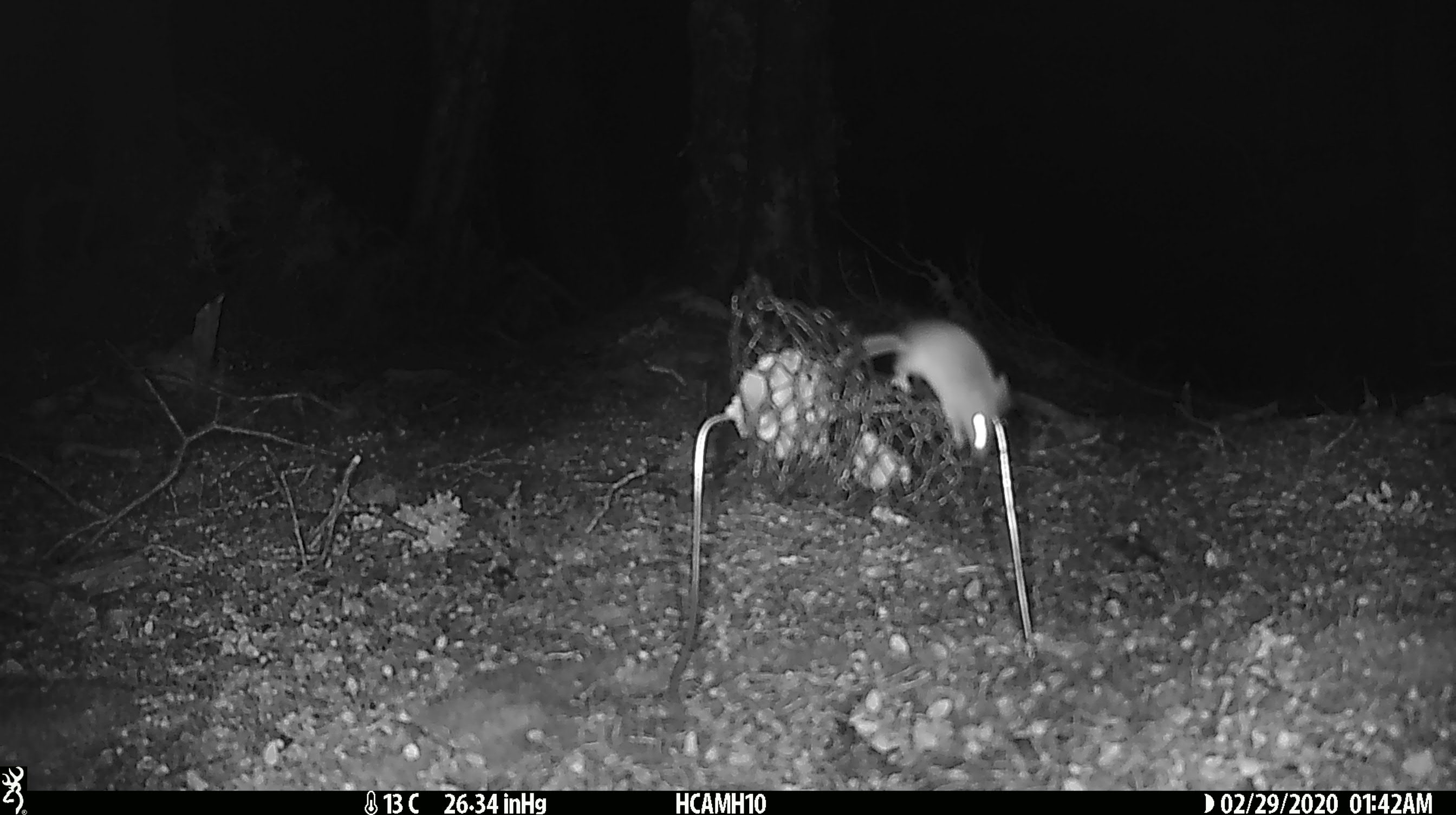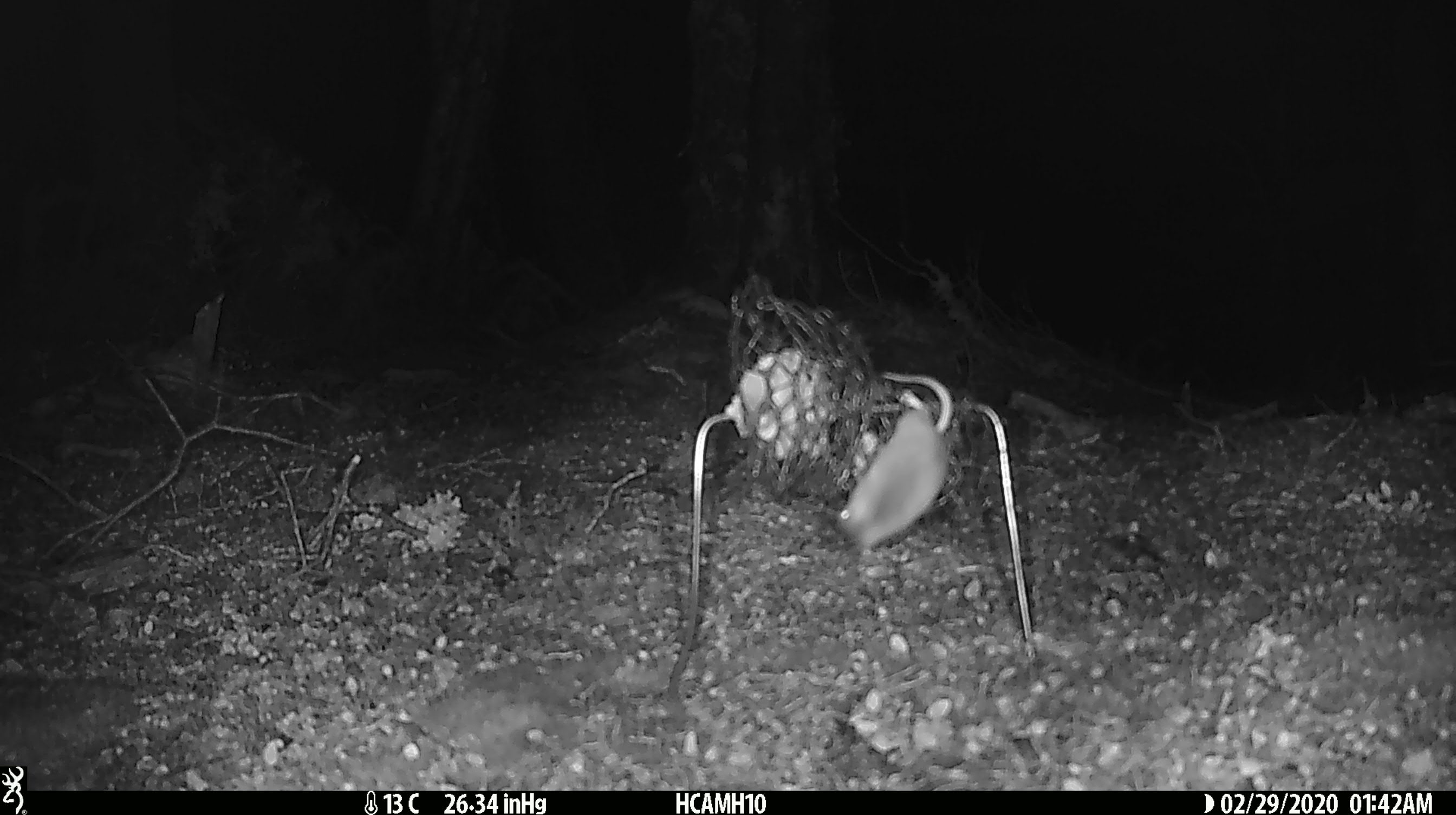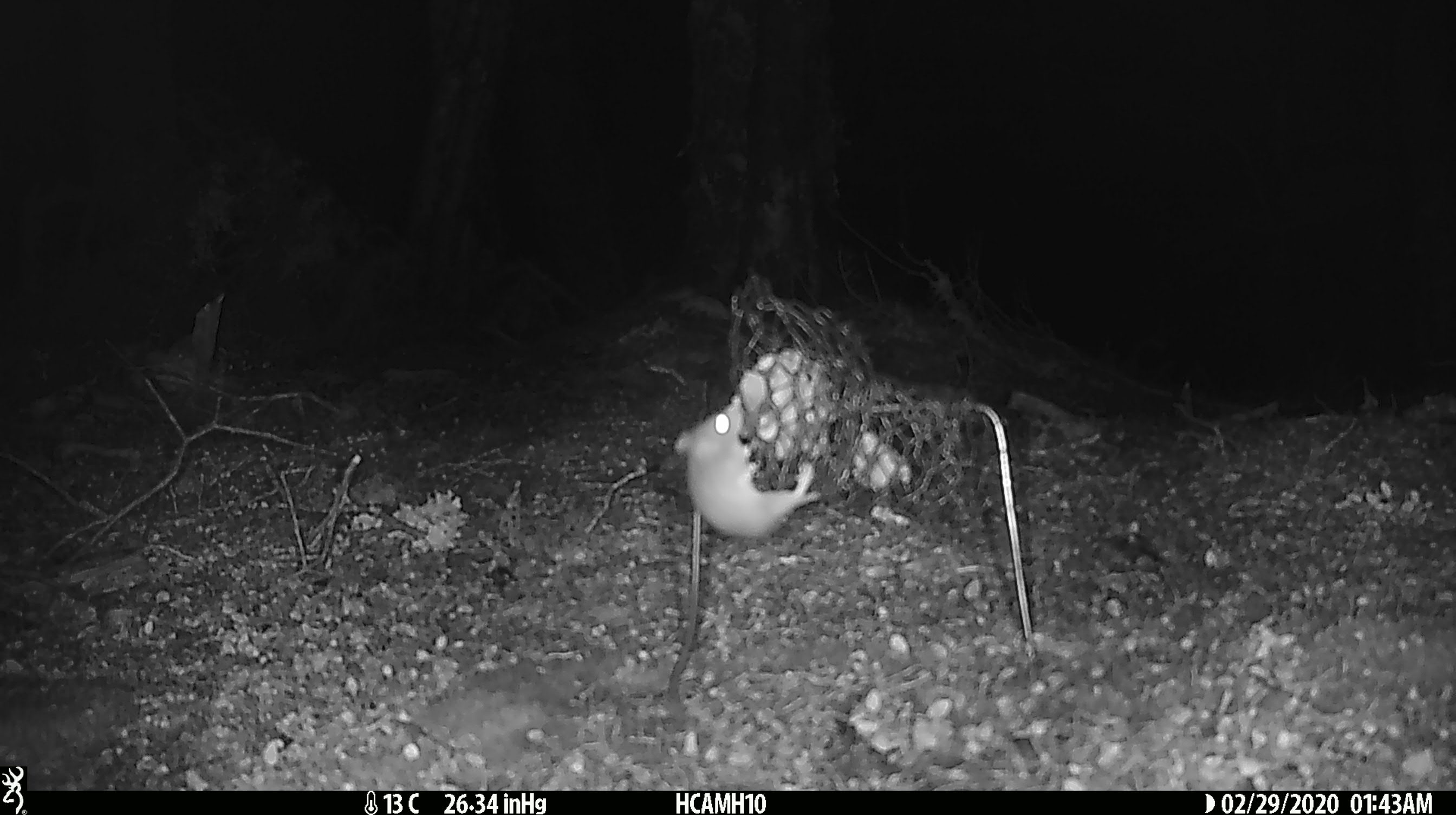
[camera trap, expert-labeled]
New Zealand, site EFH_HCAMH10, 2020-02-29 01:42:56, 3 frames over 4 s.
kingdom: Animalia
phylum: Chordata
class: Mammalia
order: Rodentia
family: Muridae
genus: Mus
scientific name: Mus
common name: mouse